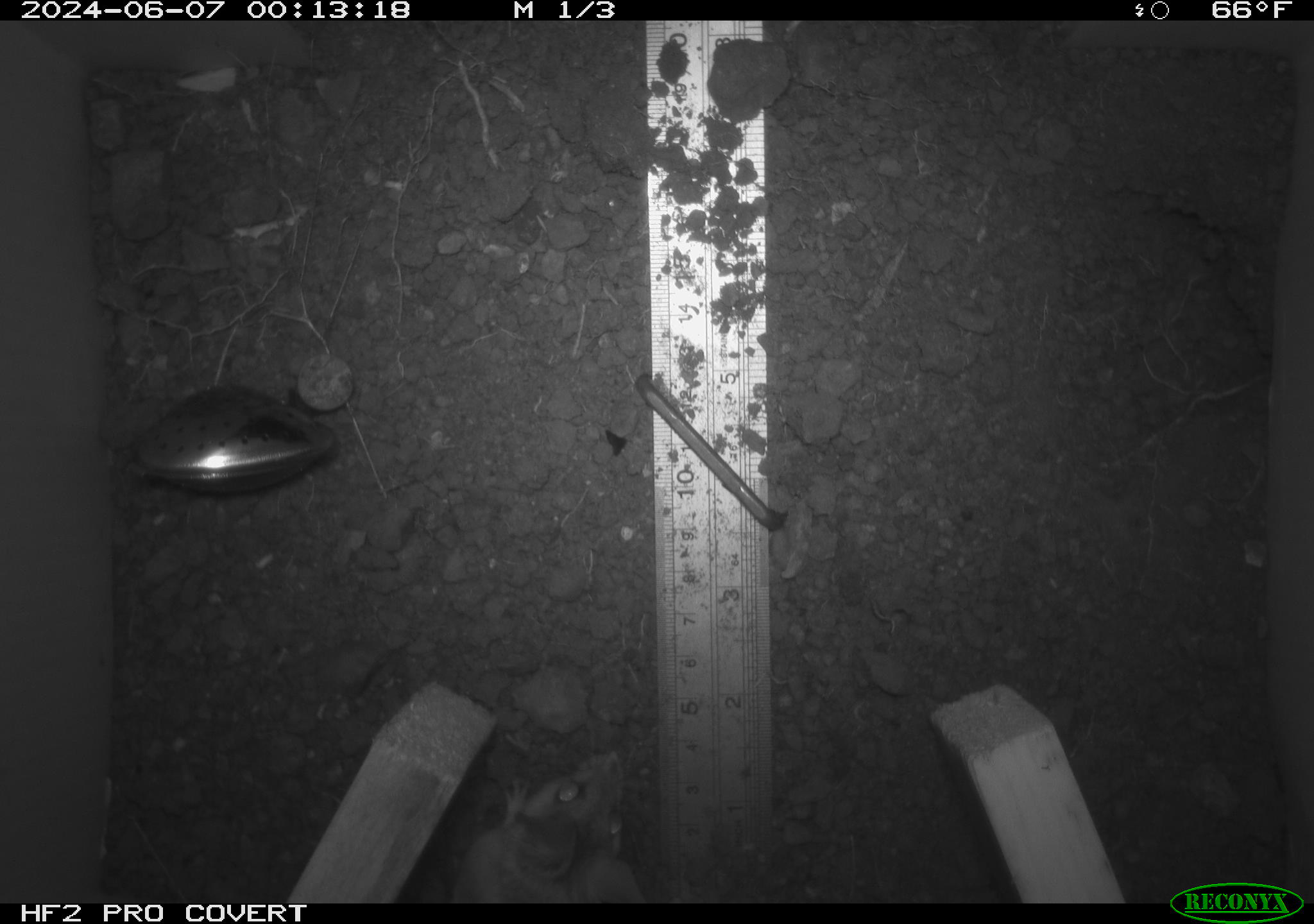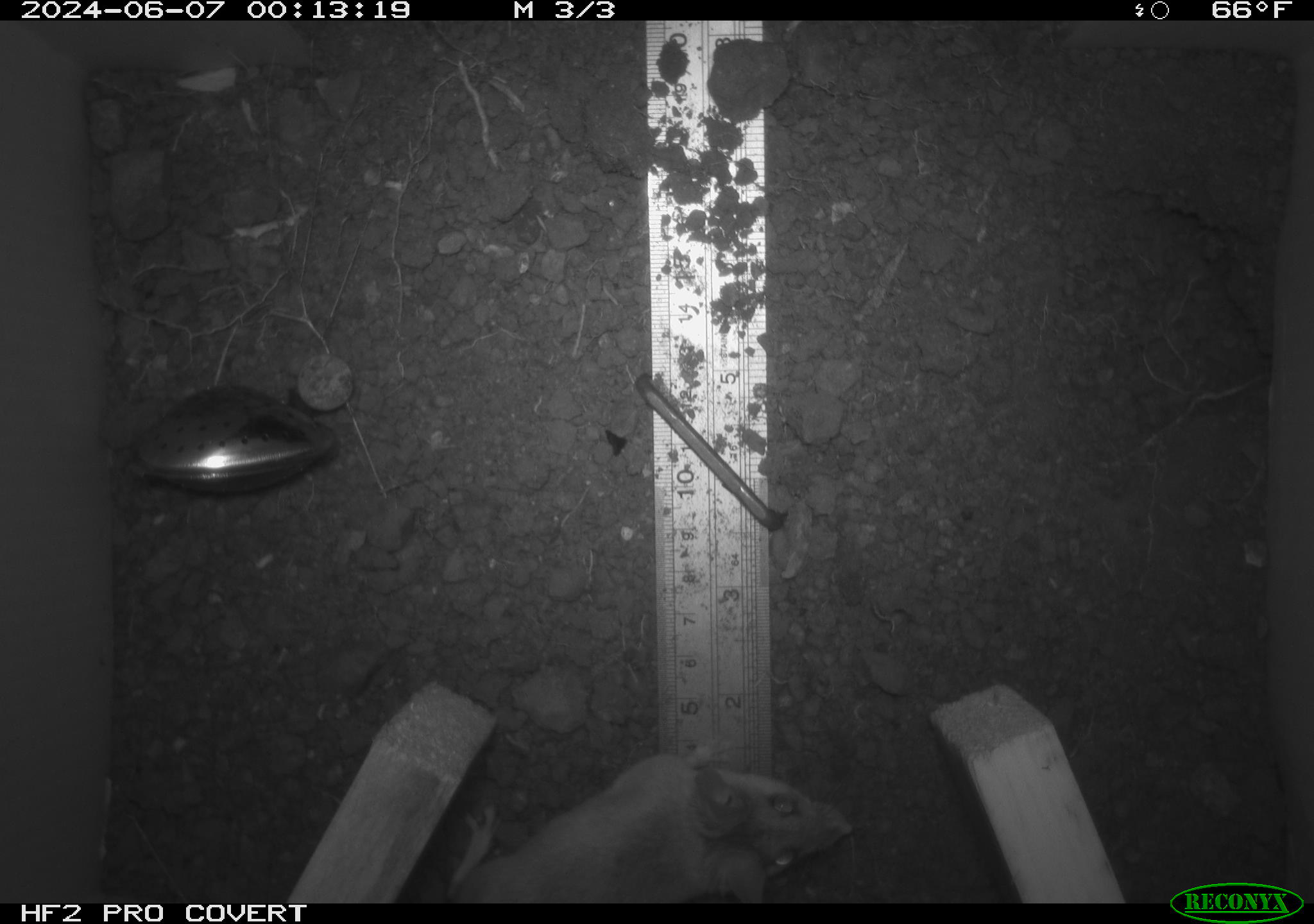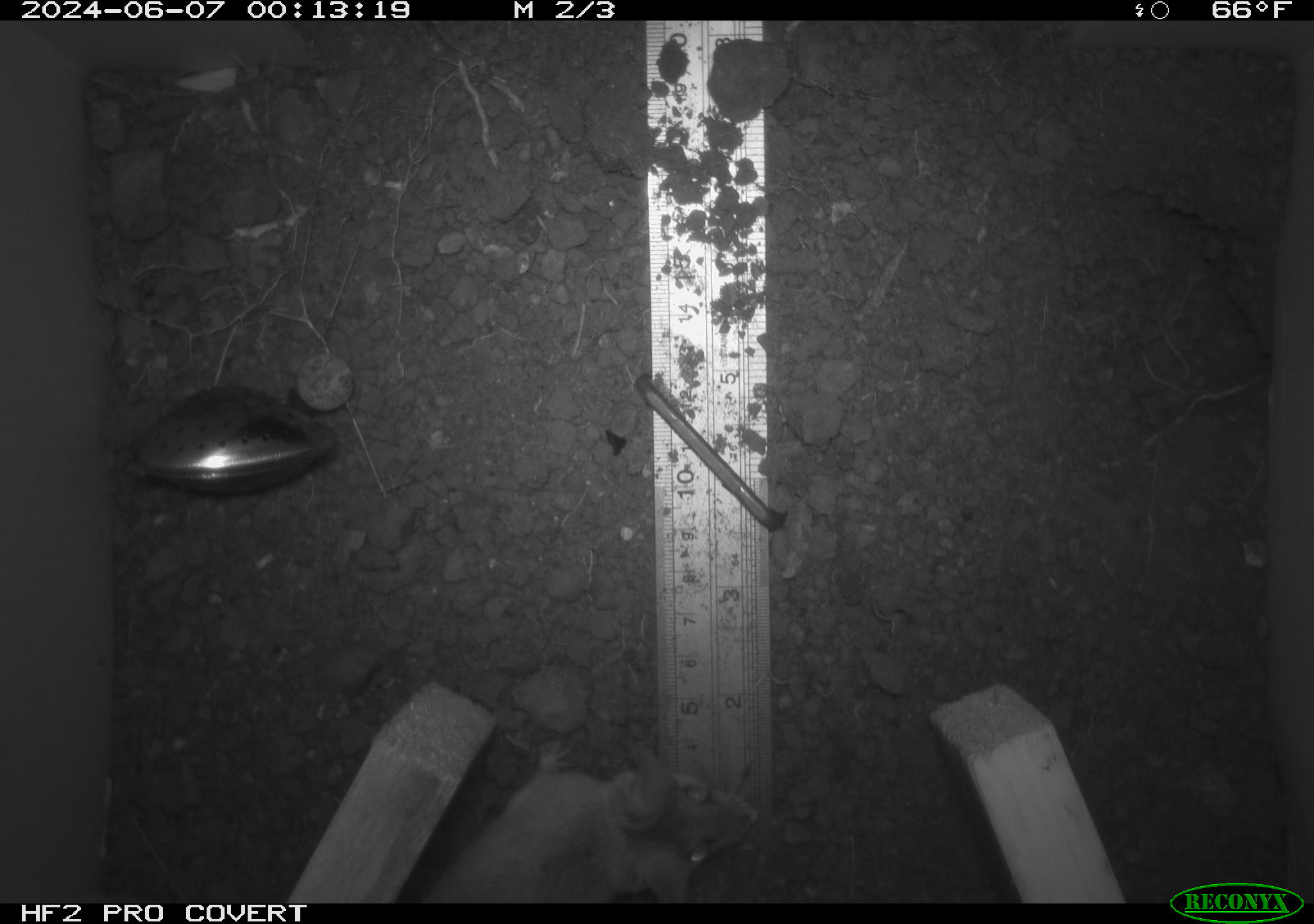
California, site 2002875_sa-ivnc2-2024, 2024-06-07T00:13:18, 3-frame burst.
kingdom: Animalia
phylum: Chordata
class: Mammalia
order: Rodentia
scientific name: Rodentia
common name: rodent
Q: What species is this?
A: Rodent (Rodentia).